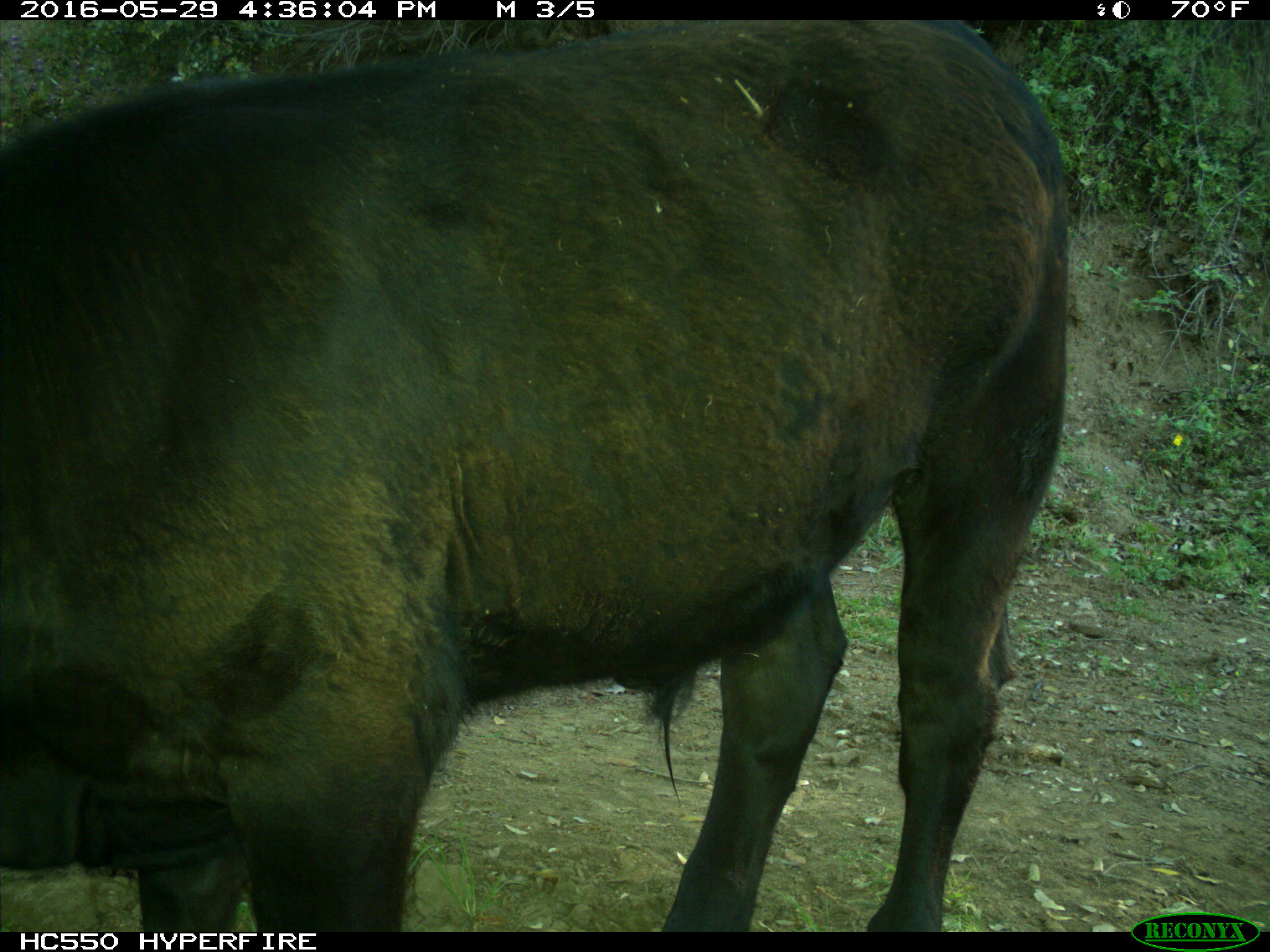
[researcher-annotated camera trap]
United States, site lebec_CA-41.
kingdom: Animalia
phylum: Chordata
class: Mammalia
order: Artiodactyla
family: Bovidae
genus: Bos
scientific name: Bos taurus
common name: domestic cow